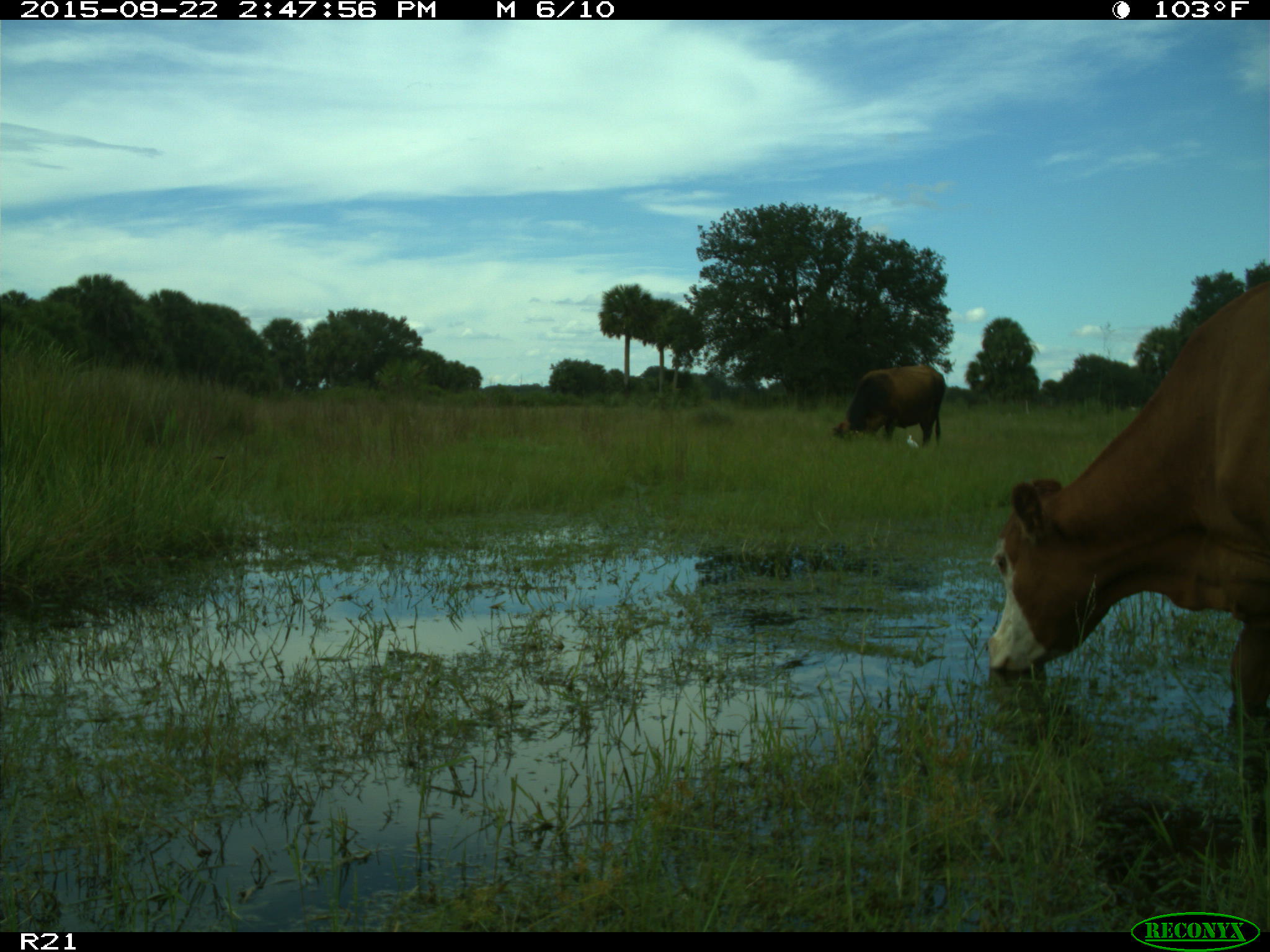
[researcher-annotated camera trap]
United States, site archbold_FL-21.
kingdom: Animalia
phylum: Chordata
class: Mammalia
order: Artiodactyla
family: Bovidae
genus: Bos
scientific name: Bos taurus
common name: domestic cow